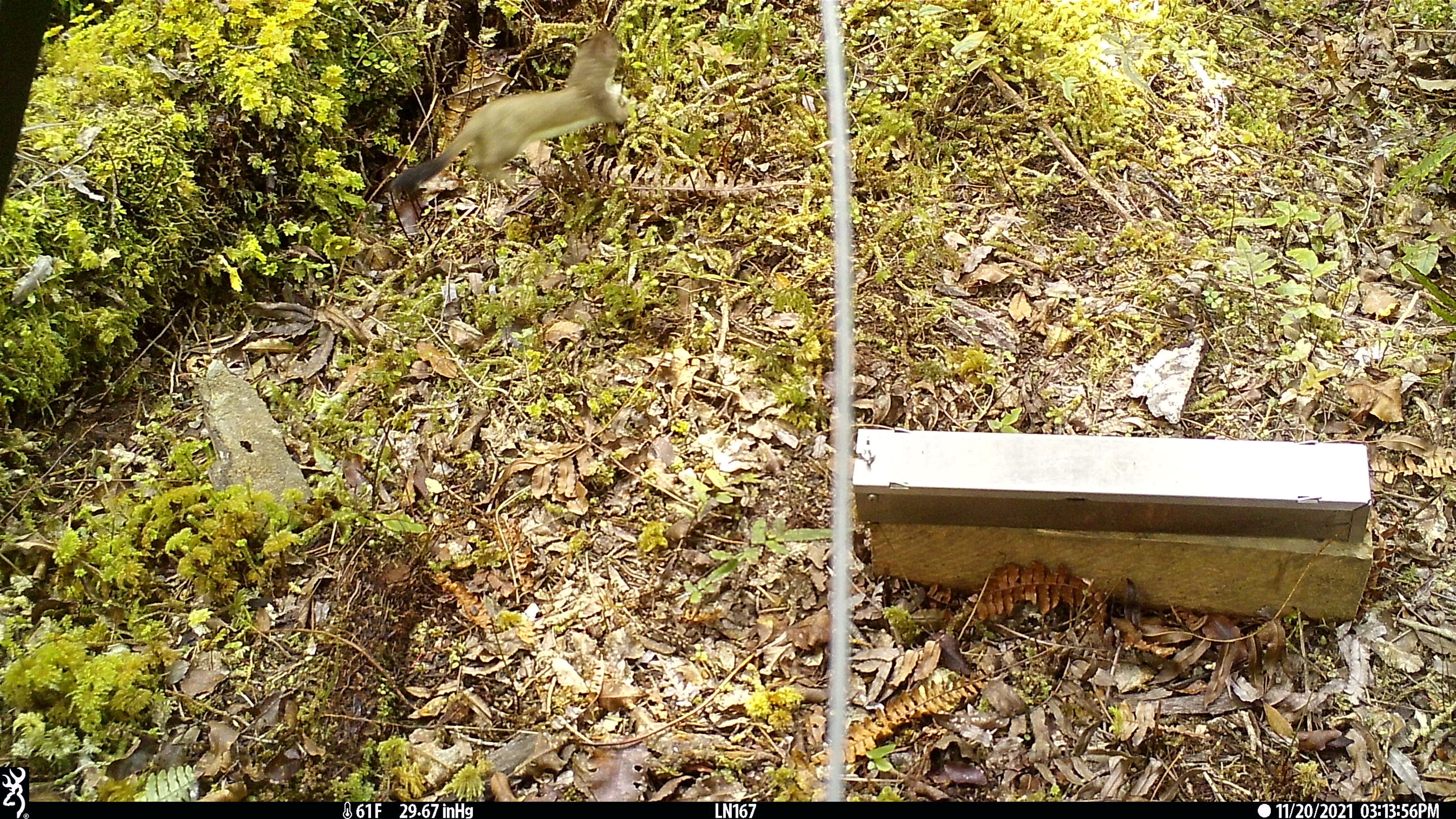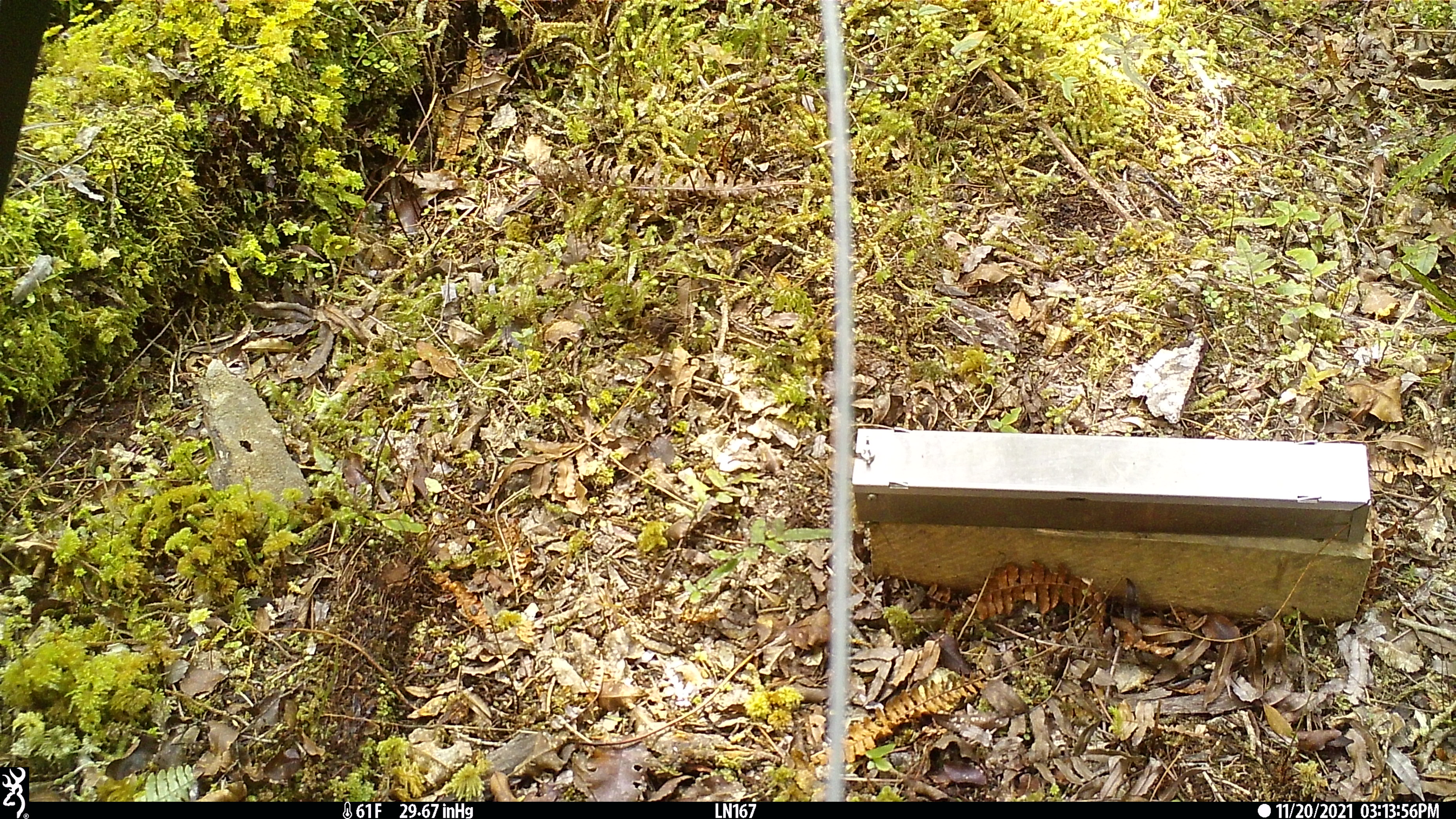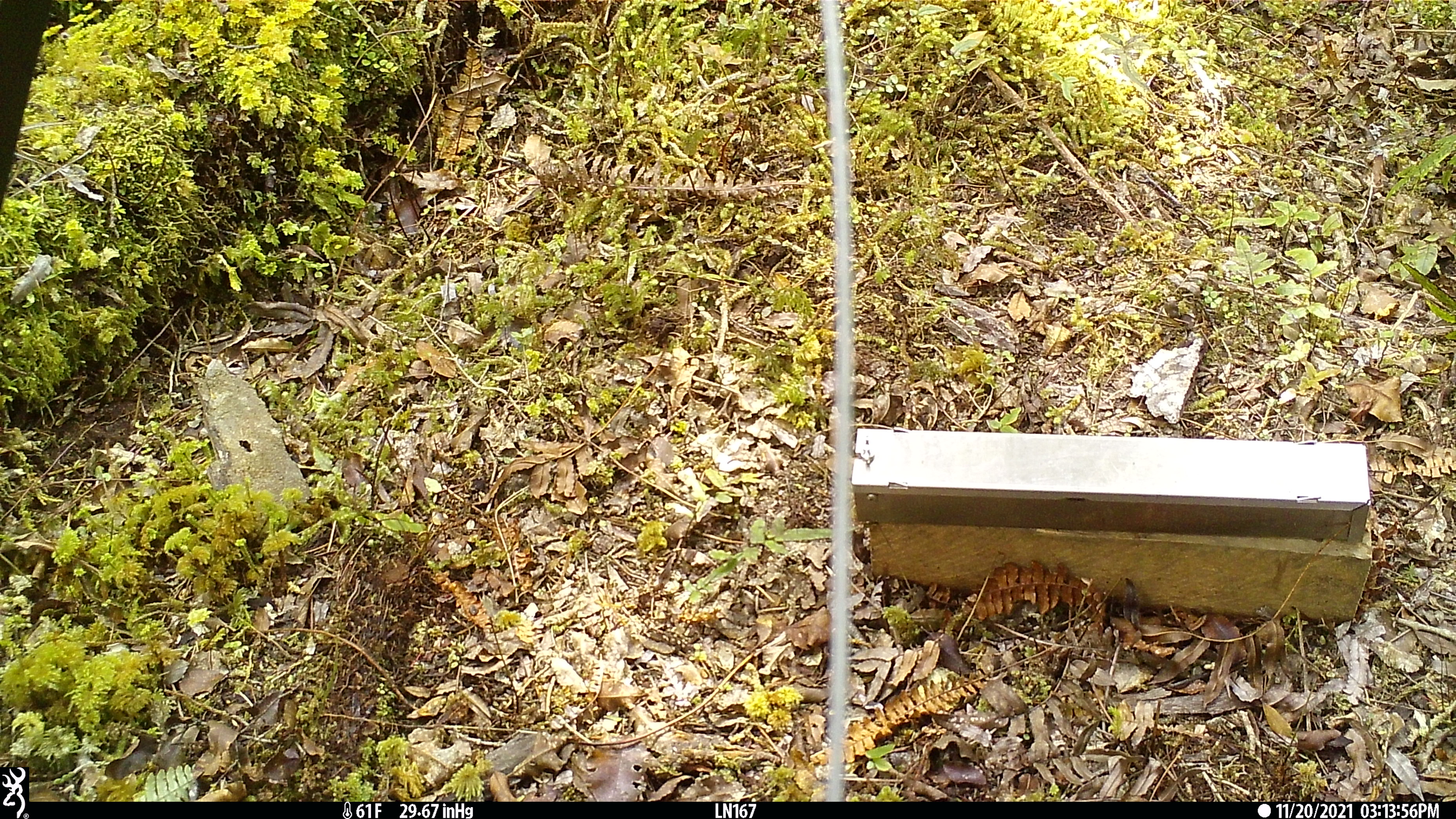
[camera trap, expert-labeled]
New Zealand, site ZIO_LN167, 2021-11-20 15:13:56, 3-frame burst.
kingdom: Animalia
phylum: Chordata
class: Mammalia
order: Carnivora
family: Mustelidae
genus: Mustela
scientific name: Mustela erminea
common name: stoat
Stoat (Mustela erminea).